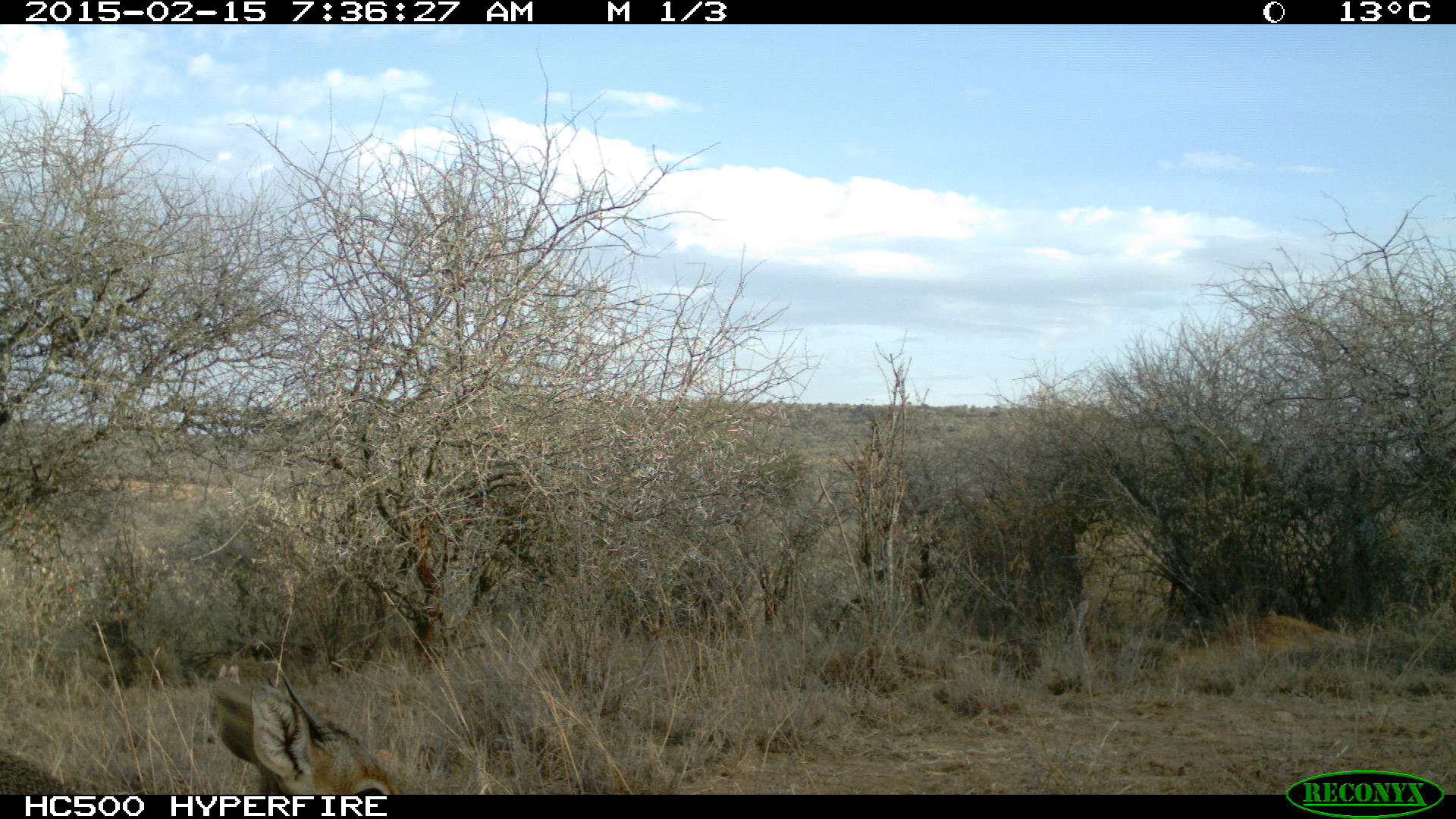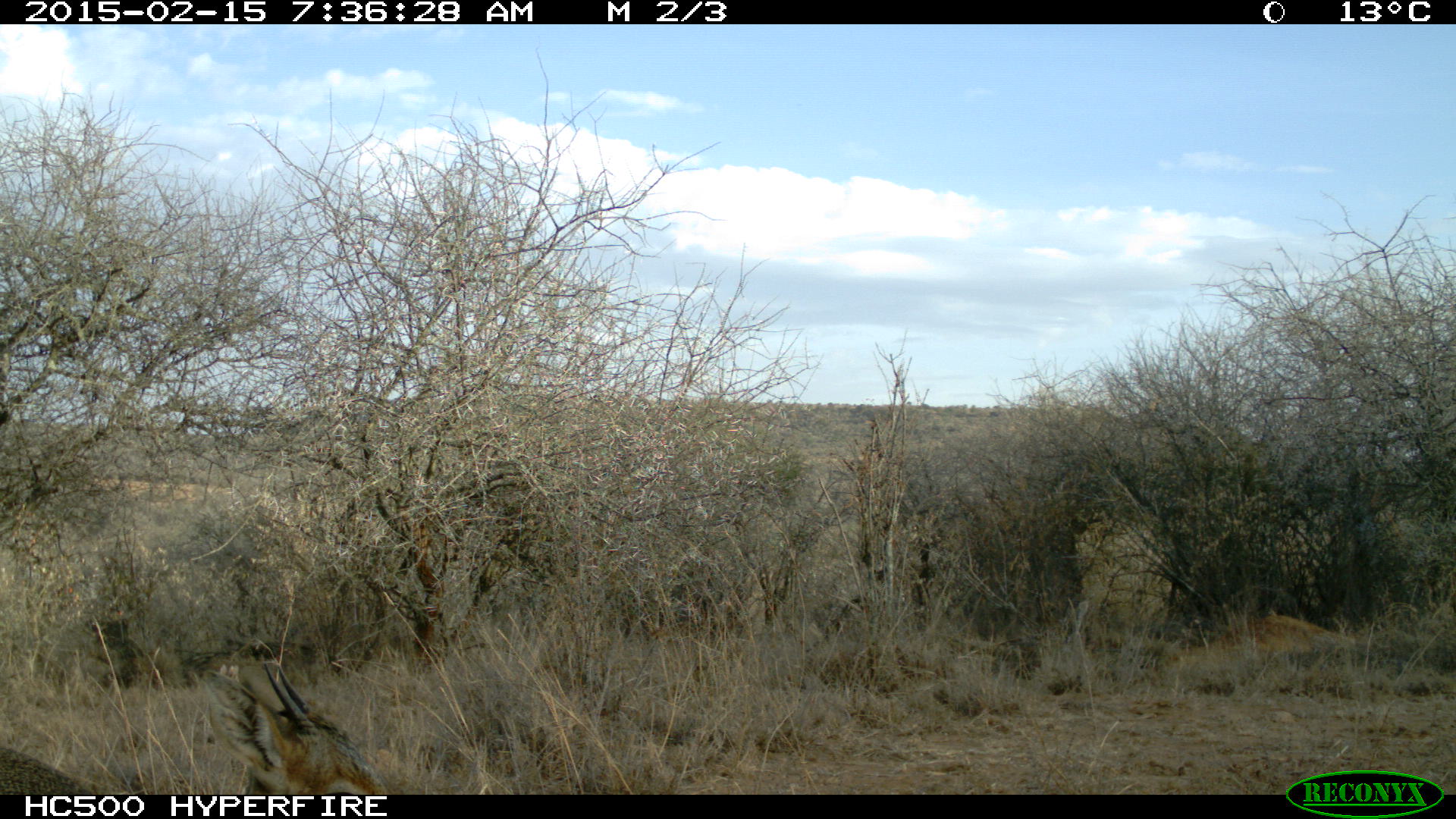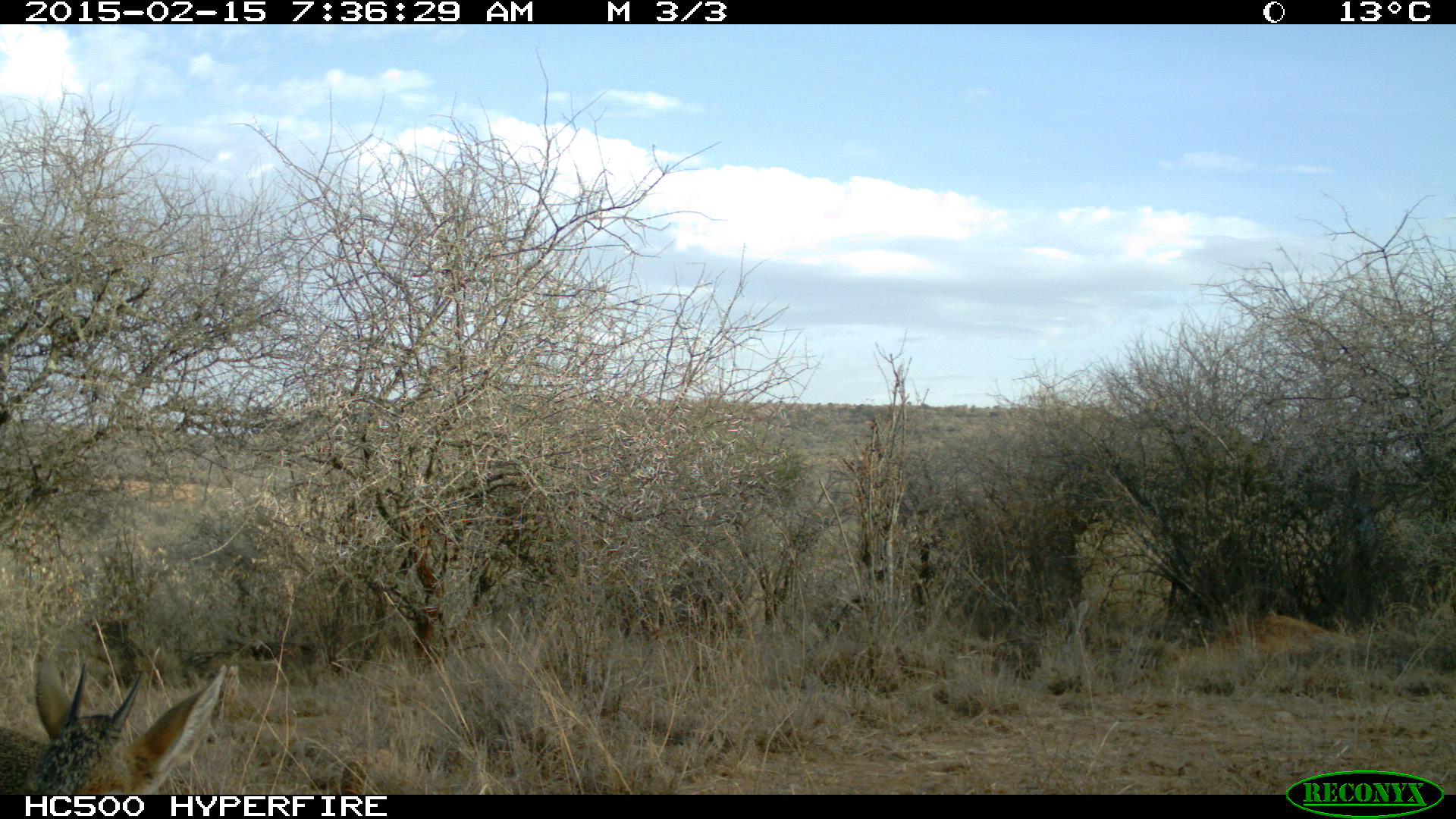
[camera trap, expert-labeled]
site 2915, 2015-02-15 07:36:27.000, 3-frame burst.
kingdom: Animalia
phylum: Chordata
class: Mammalia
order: Artiodactyla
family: Bovidae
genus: Madoqua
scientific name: Madoqua guentheri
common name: günther's dik-dik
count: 1